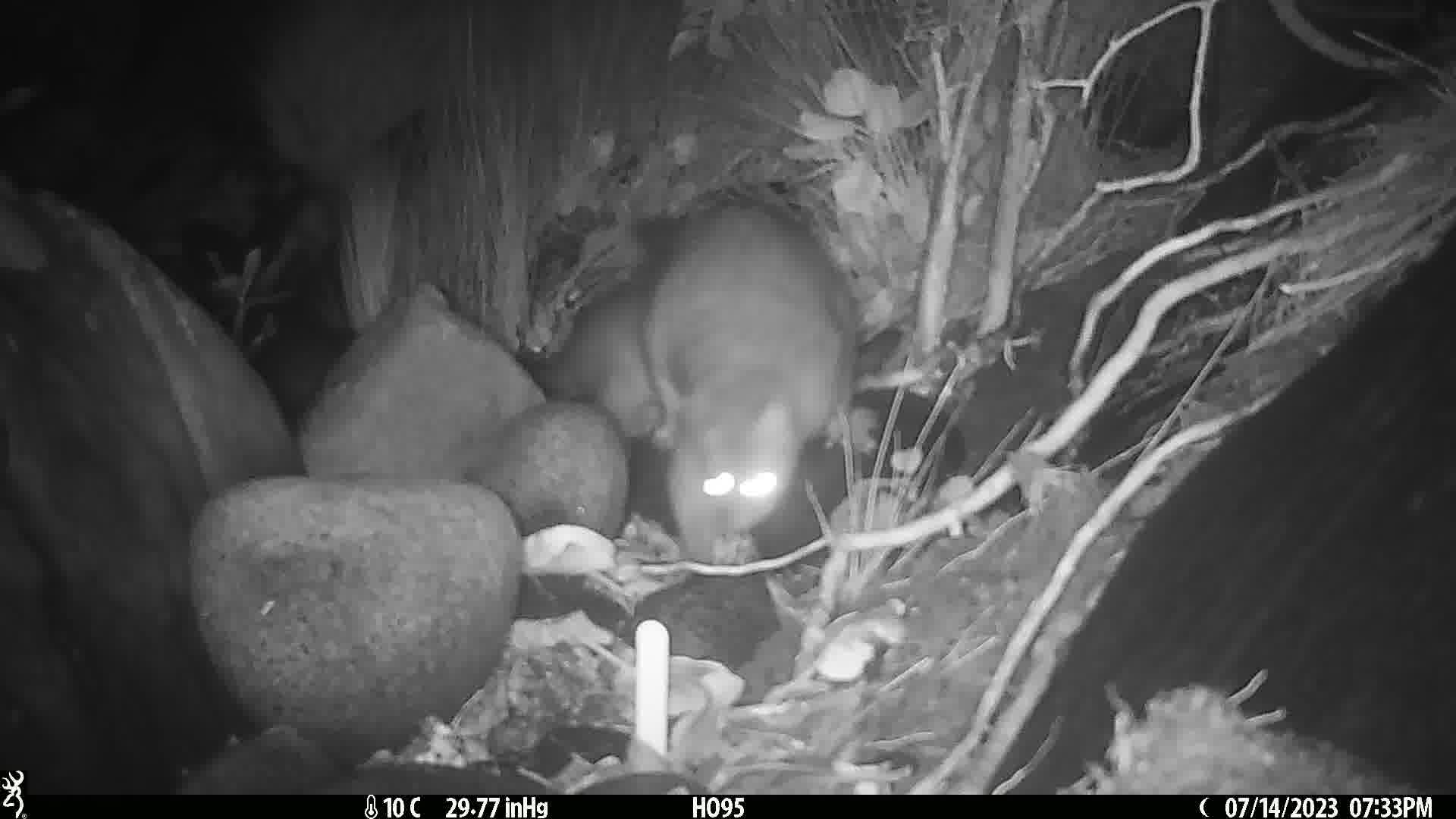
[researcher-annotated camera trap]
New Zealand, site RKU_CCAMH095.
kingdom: Animalia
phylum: Chordata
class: Mammalia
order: Diprotodontia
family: Phalangeridae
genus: Trichosurus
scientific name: Trichosurus vulpecula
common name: common brushtail possum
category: possum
Possum (common brushtail possum) (Trichosurus vulpecula).